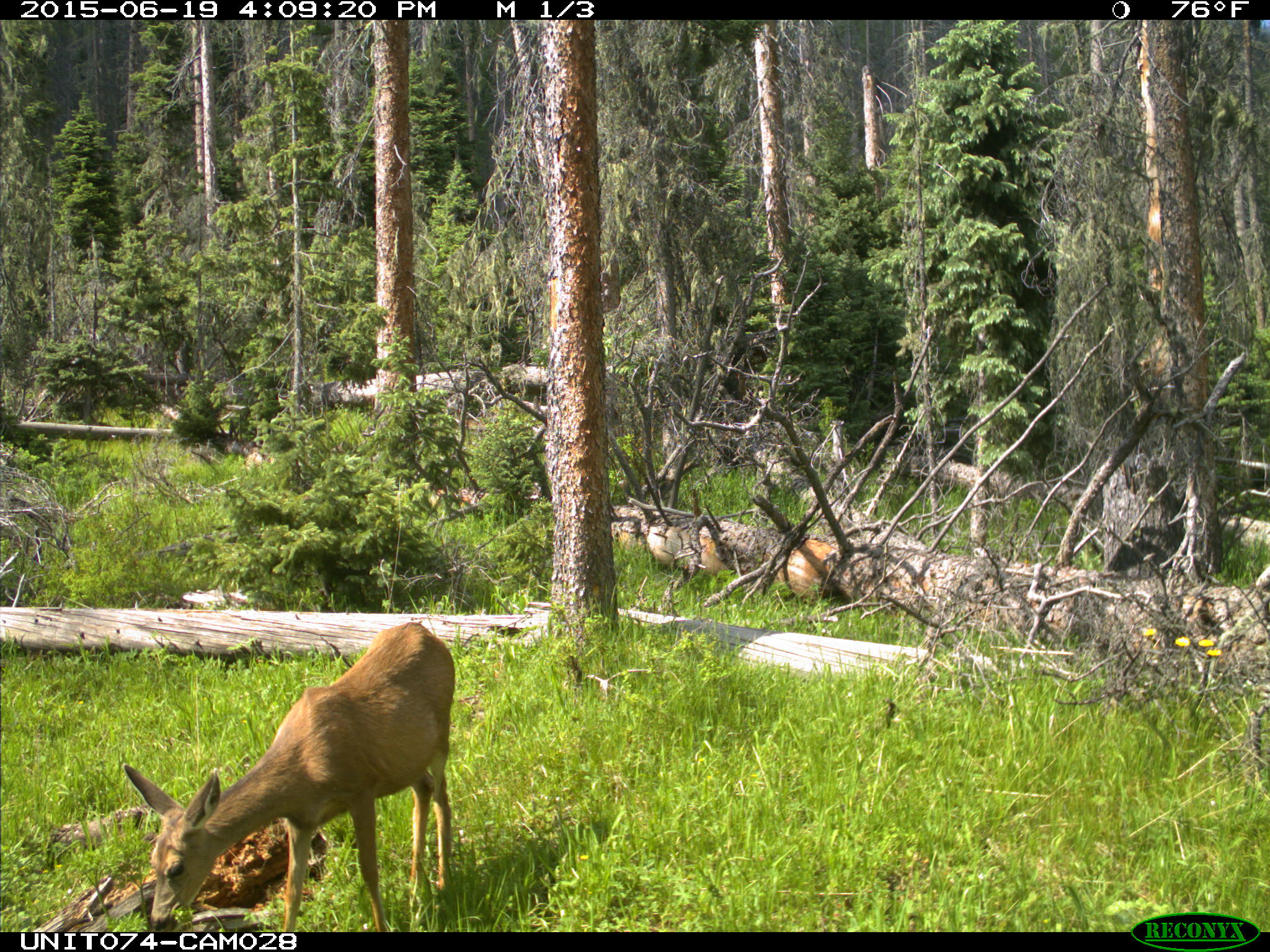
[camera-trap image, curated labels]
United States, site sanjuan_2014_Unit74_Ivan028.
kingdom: Animalia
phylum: Chordata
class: Mammalia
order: Artiodactyla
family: Cervidae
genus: Odocoileus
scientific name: Odocoileus hemionus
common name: mule deer